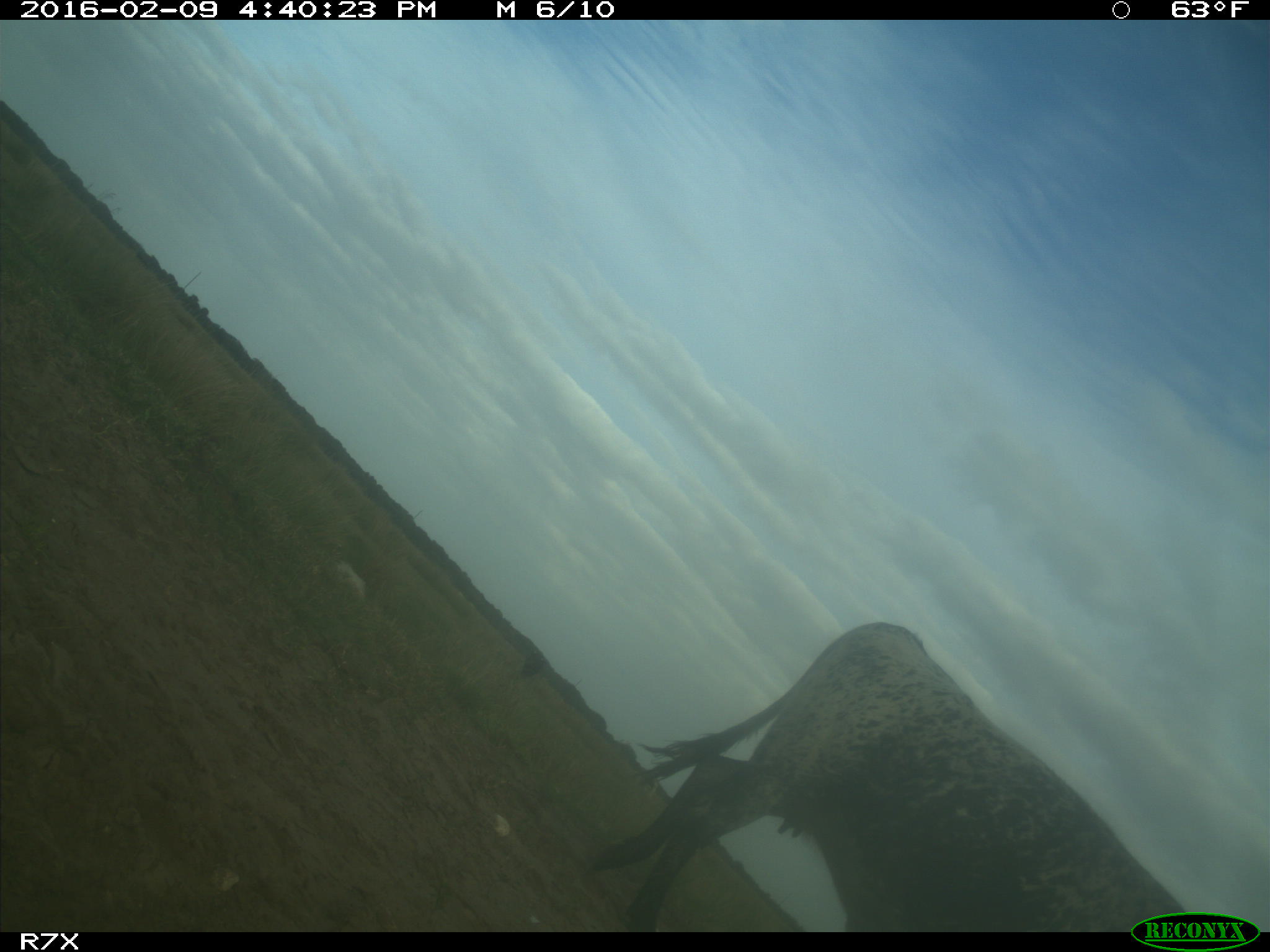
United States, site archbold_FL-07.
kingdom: Animalia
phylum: Chordata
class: Mammalia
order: Artiodactyla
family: Bovidae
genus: Bos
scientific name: Bos taurus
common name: domestic cow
Bos taurus (domestic cow).